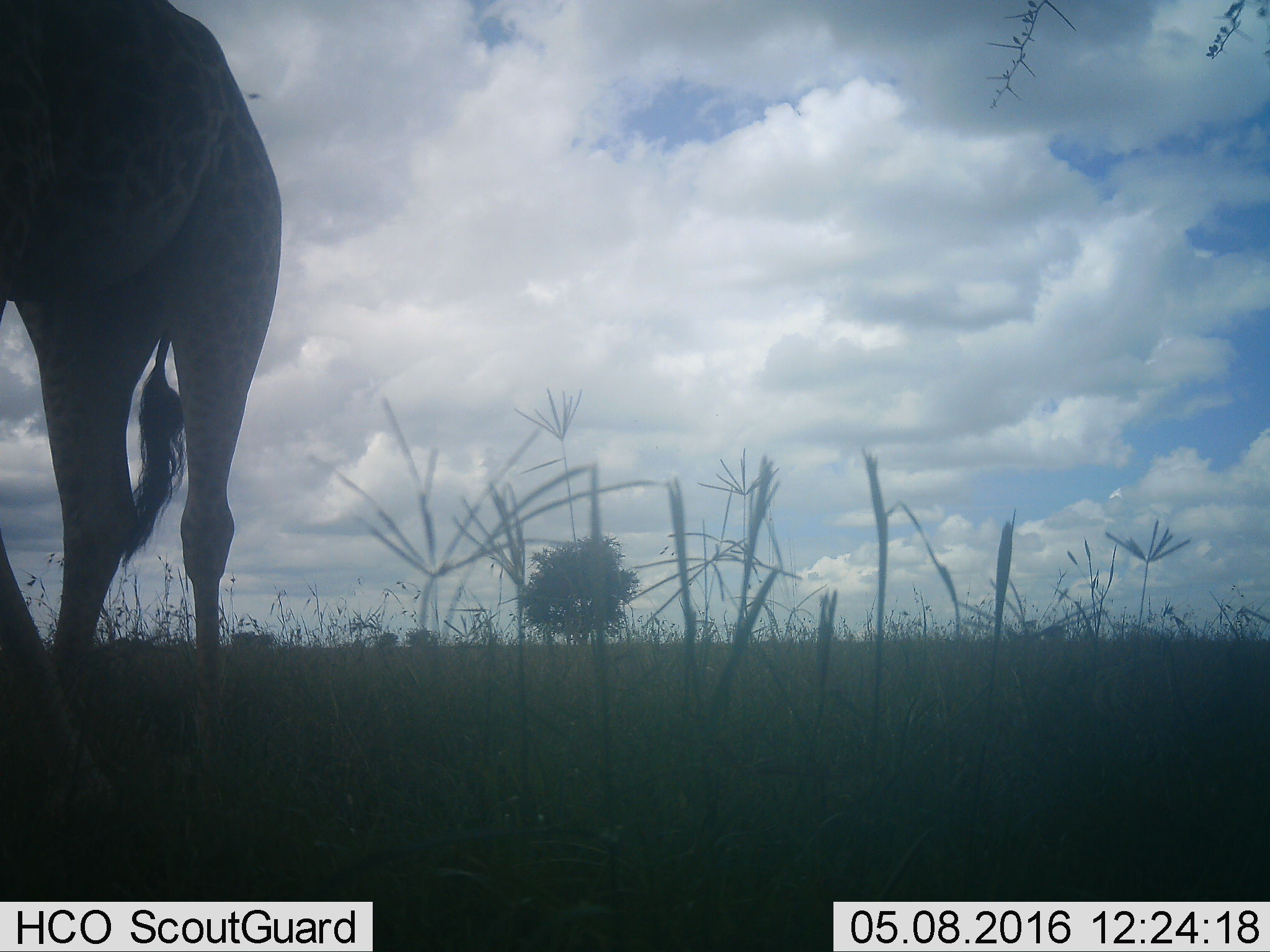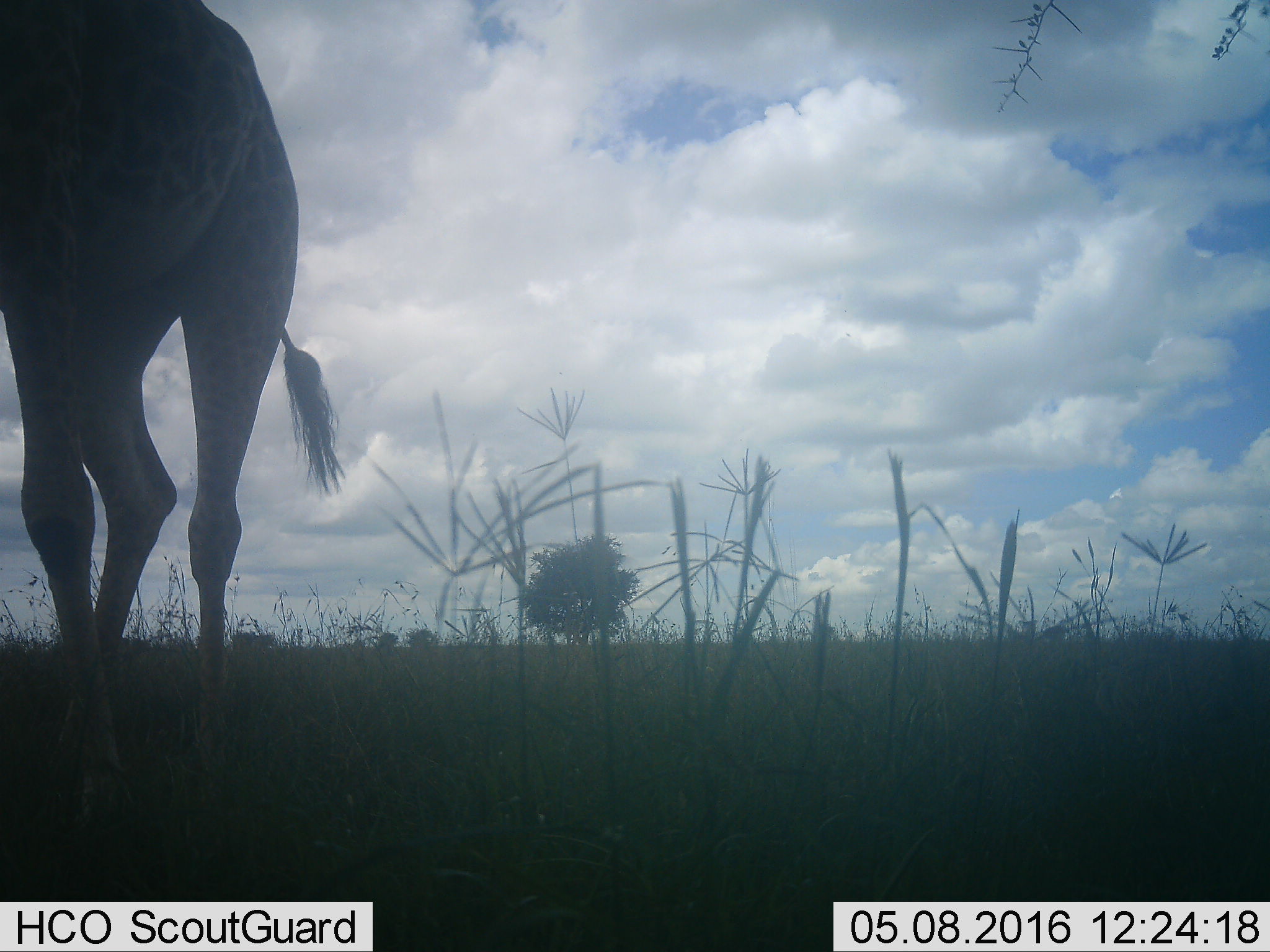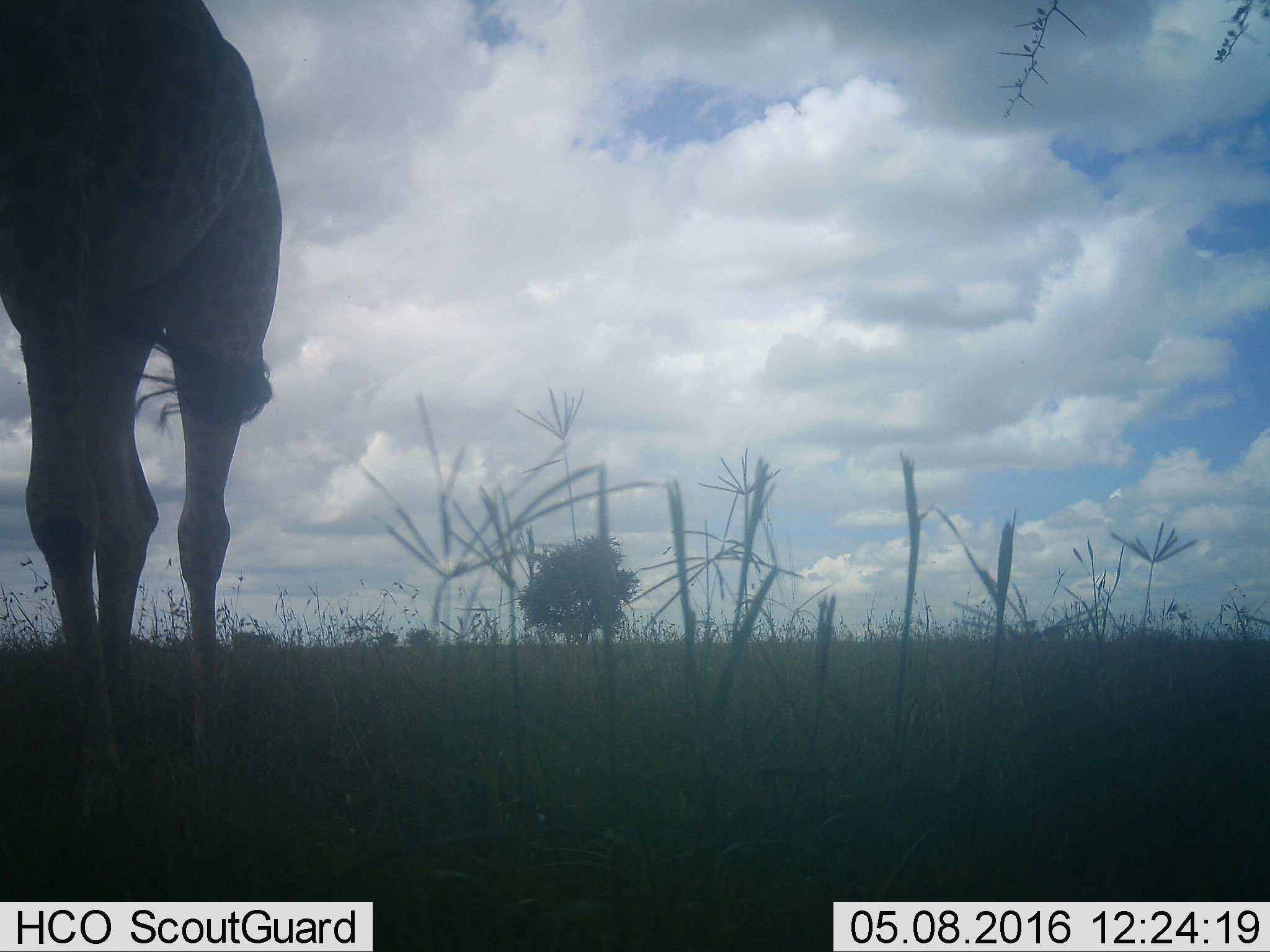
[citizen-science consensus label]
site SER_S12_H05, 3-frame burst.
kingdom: Animalia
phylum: Chordata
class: Mammalia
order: Artiodactyla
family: Giraffidae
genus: Giraffa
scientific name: Giraffa camelopardalis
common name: giraffe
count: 1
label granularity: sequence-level